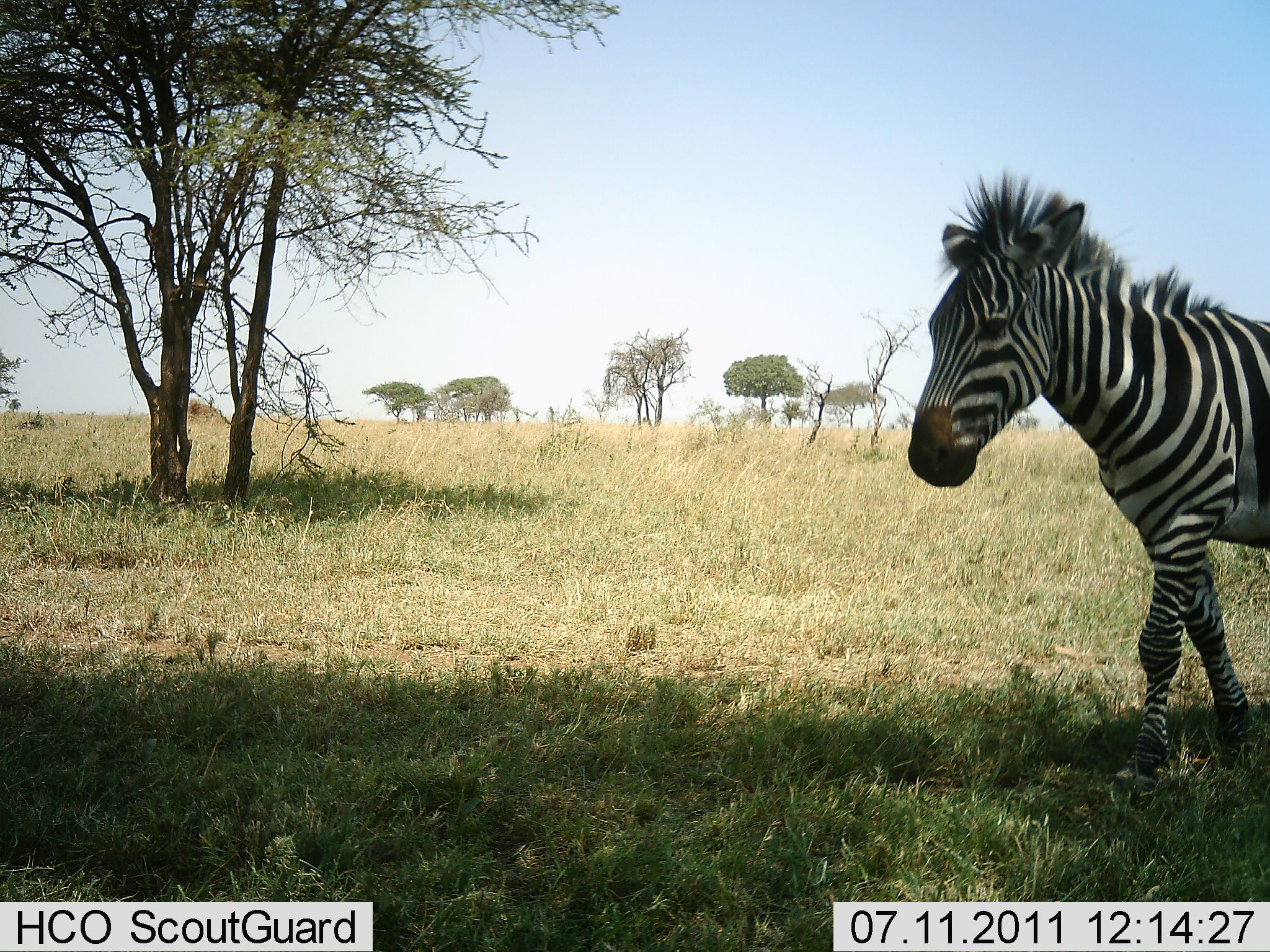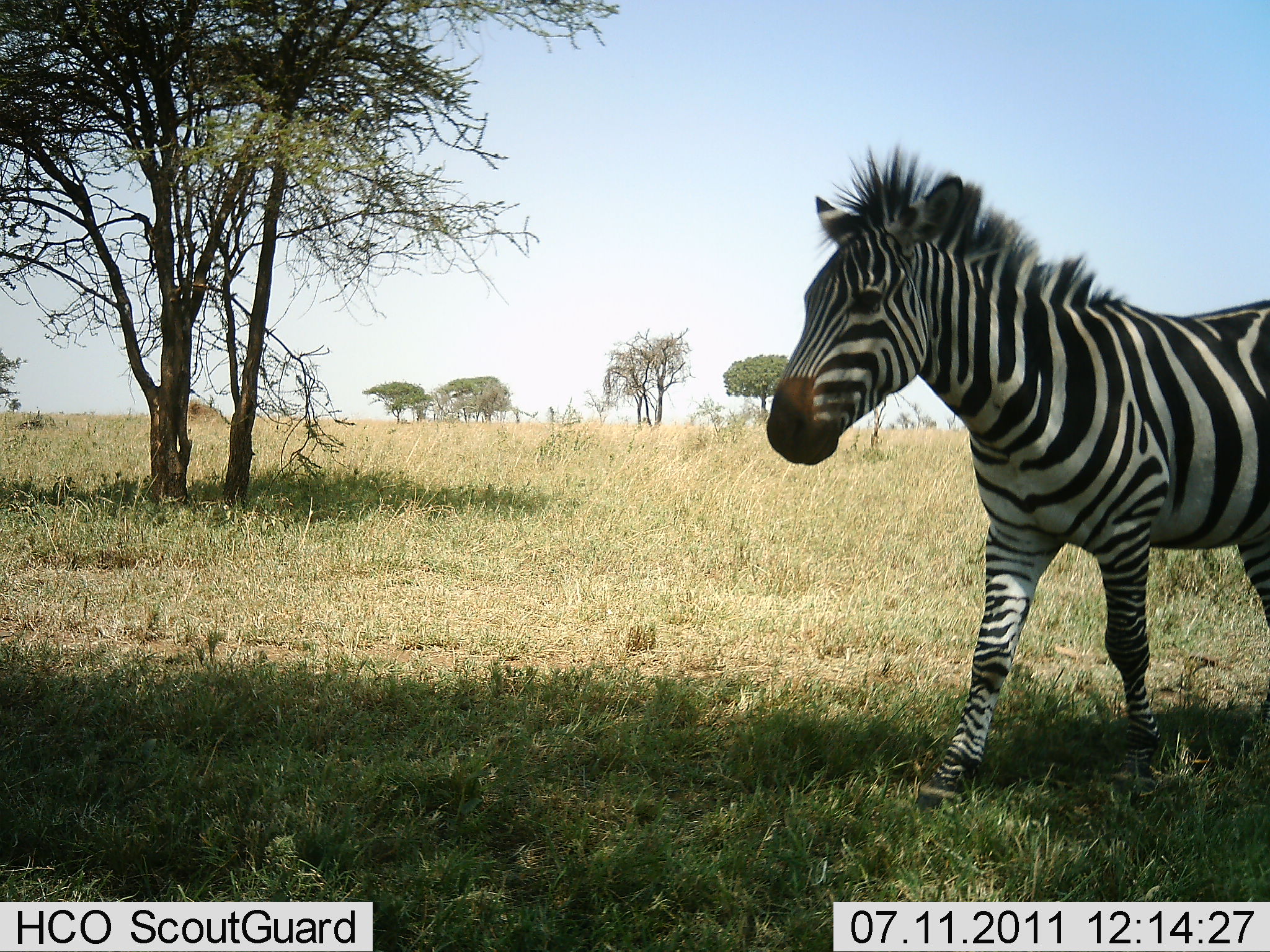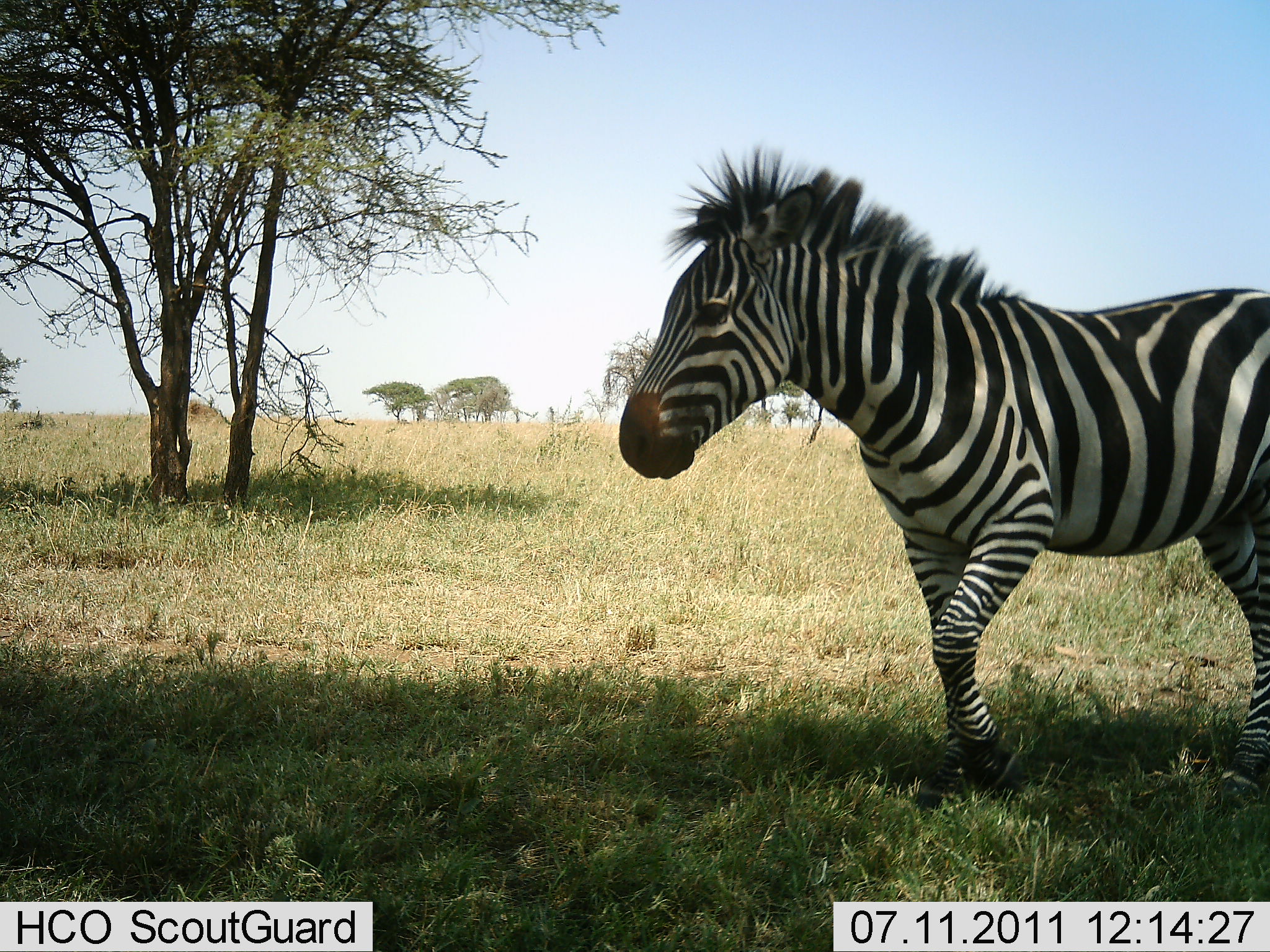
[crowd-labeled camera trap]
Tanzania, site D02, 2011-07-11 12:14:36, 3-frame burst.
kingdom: Animalia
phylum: Chordata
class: Mammalia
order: Perissodactyla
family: Equidae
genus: Equus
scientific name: Equus quagga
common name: plains zebra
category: zebra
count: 1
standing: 9%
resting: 0%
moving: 100%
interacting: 0%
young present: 0%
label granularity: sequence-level